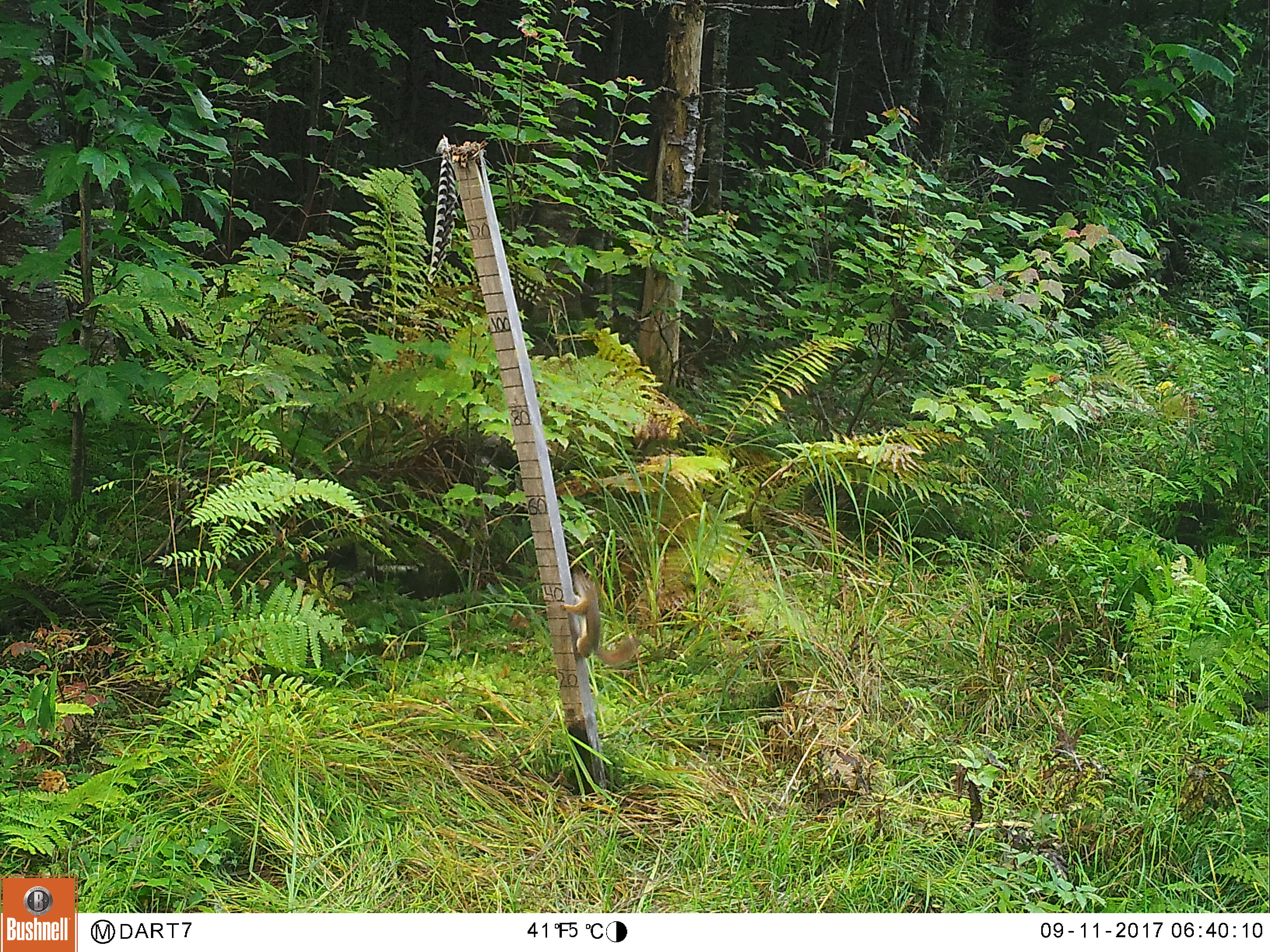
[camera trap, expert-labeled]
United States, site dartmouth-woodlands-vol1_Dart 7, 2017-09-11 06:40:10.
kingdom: Animalia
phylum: Chordata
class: Mammalia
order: Rodentia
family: Sciuridae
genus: Tamiasciurus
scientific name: Tamiasciurus hudsonicus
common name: red squirrel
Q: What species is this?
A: Red squirrel (Tamiasciurus hudsonicus).